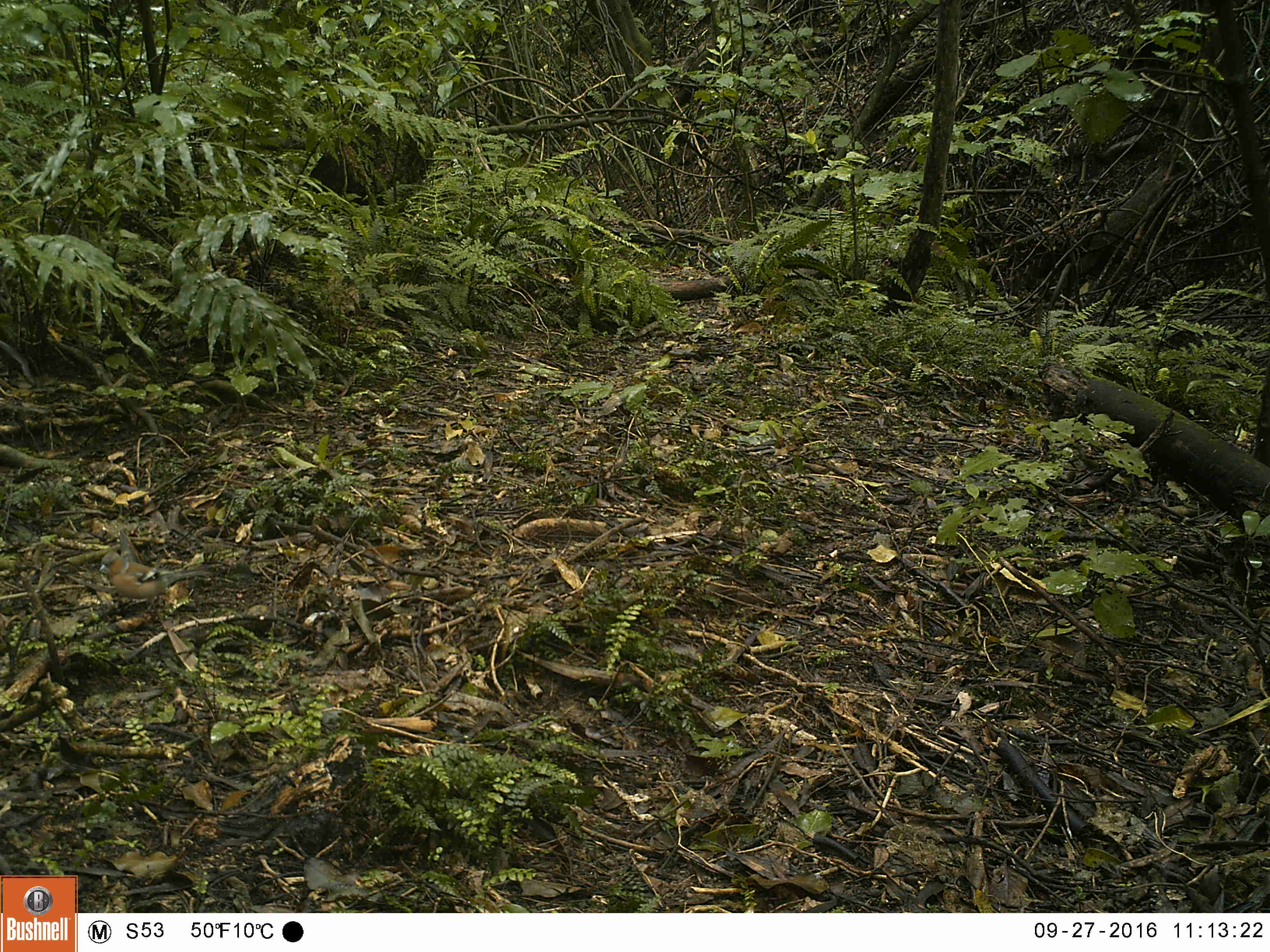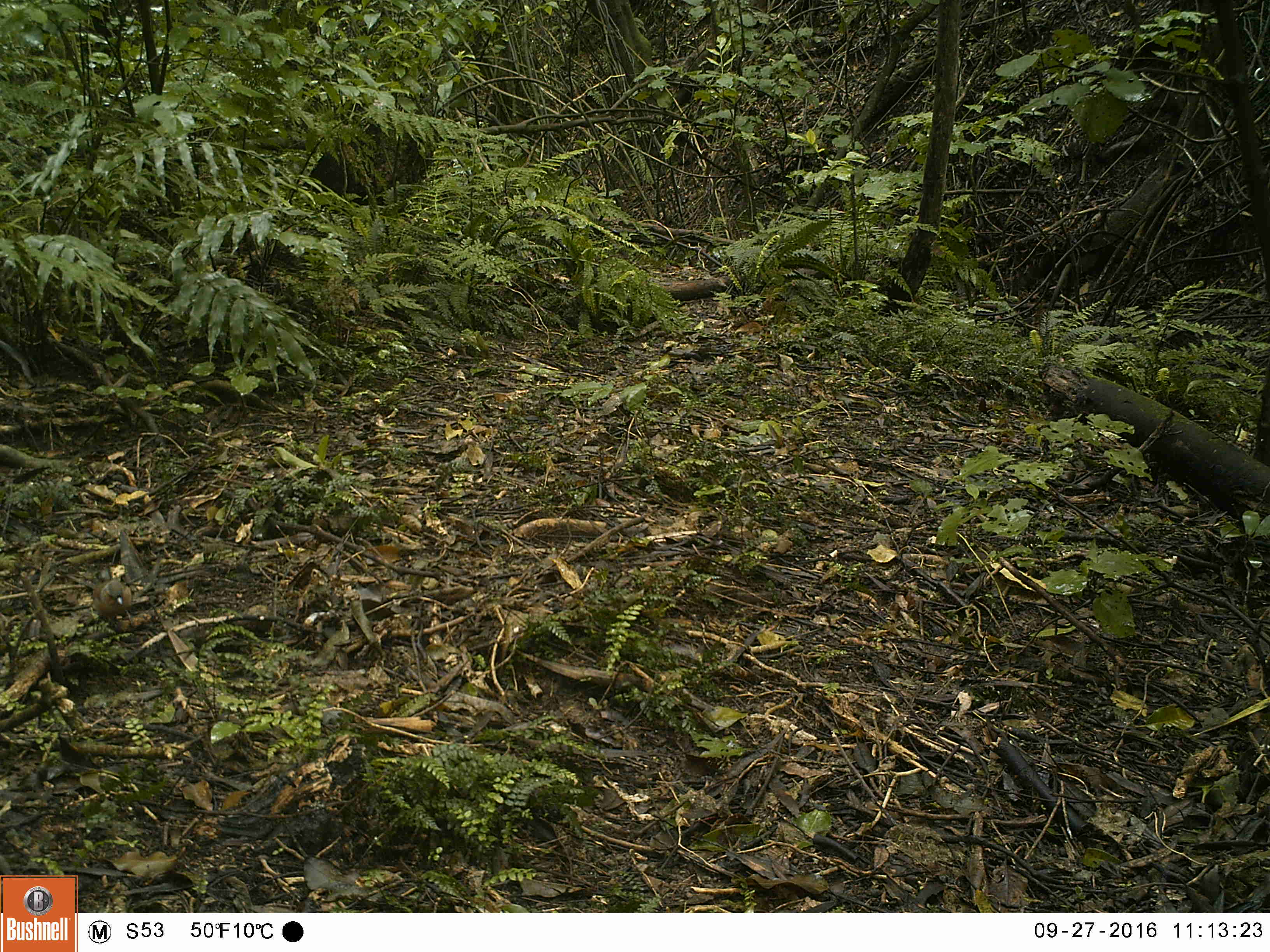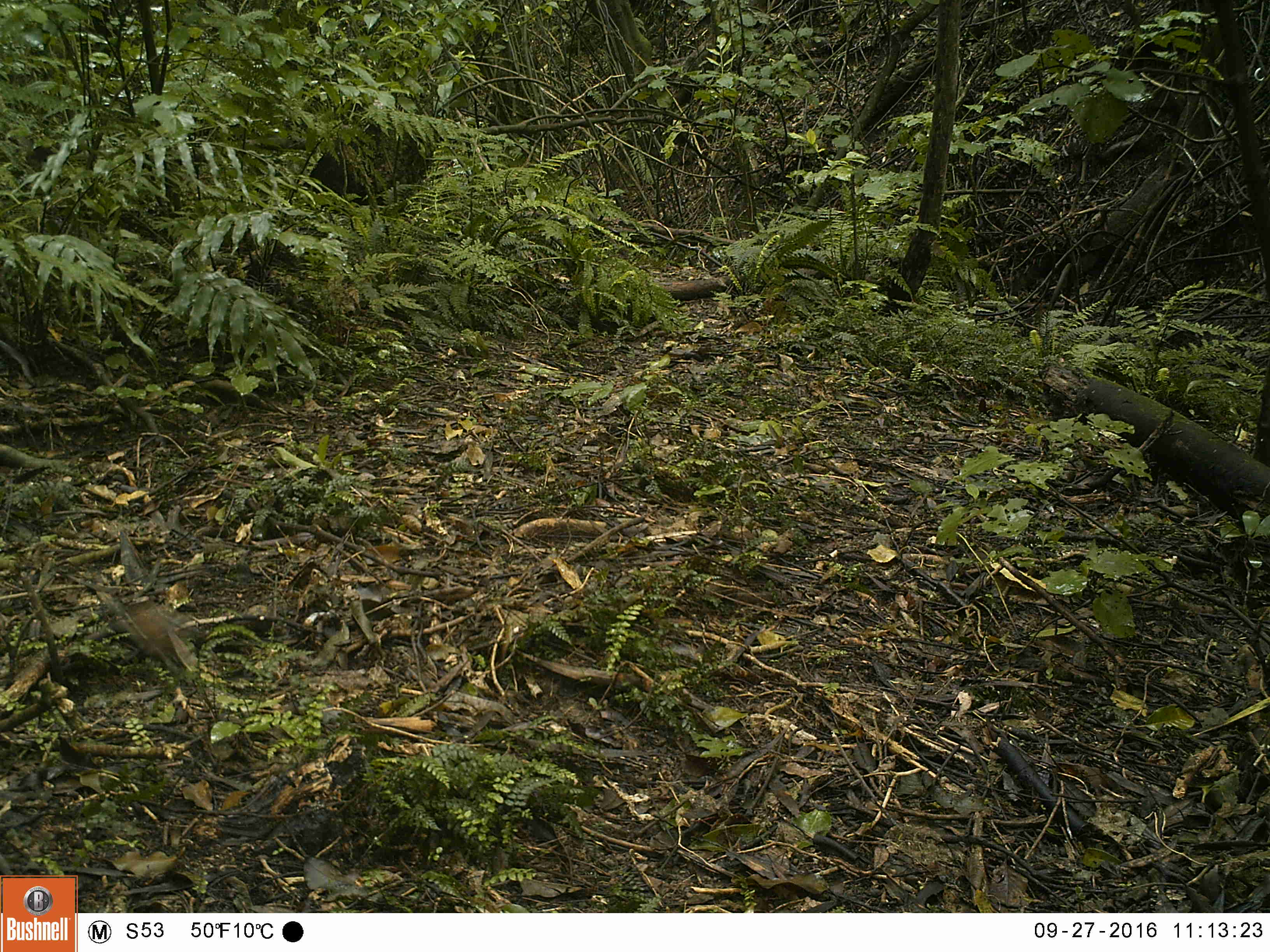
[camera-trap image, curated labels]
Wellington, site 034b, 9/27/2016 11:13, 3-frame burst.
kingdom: Animalia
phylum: Chordata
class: Aves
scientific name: Aves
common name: bird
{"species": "bird (Aves)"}